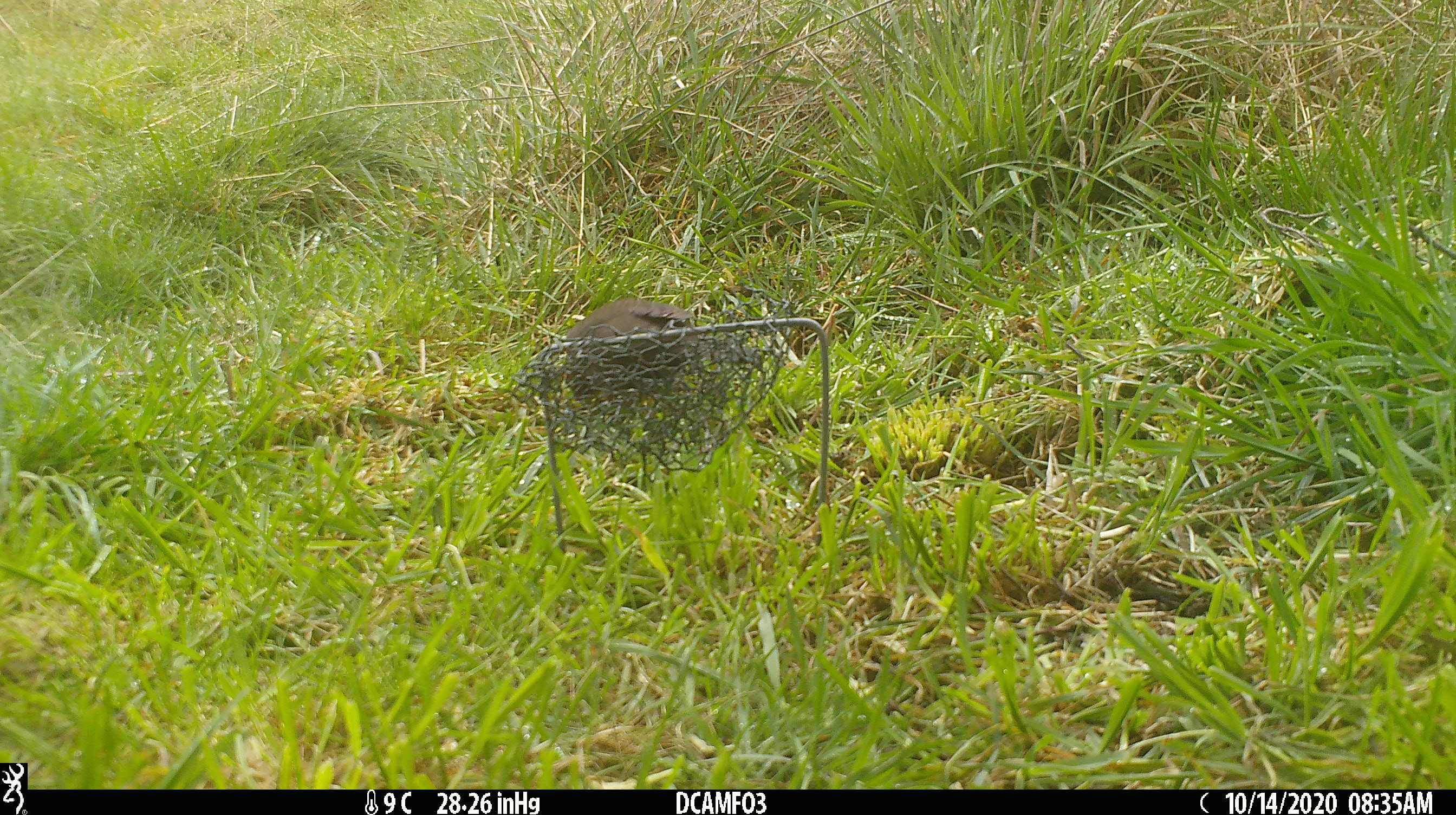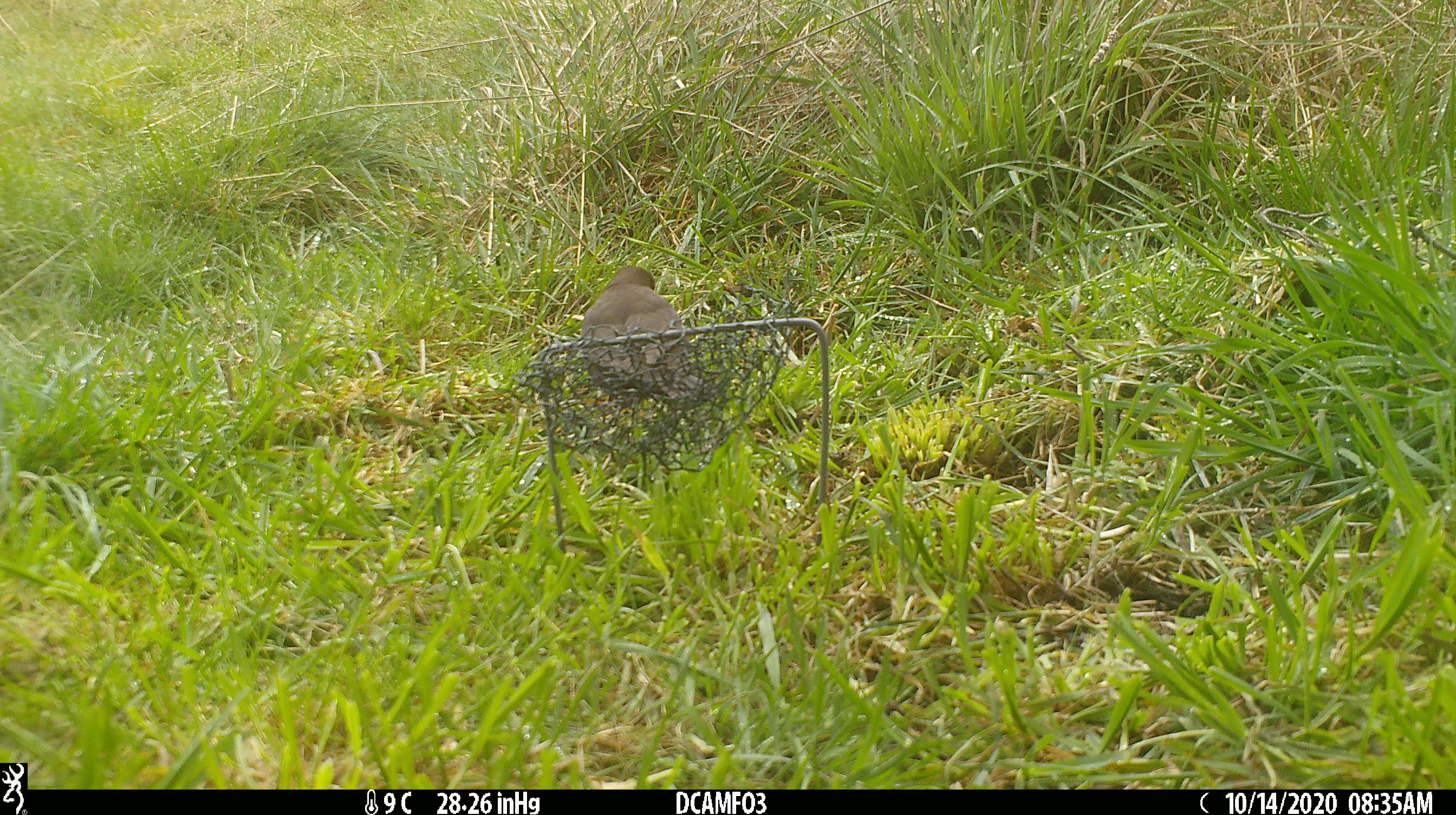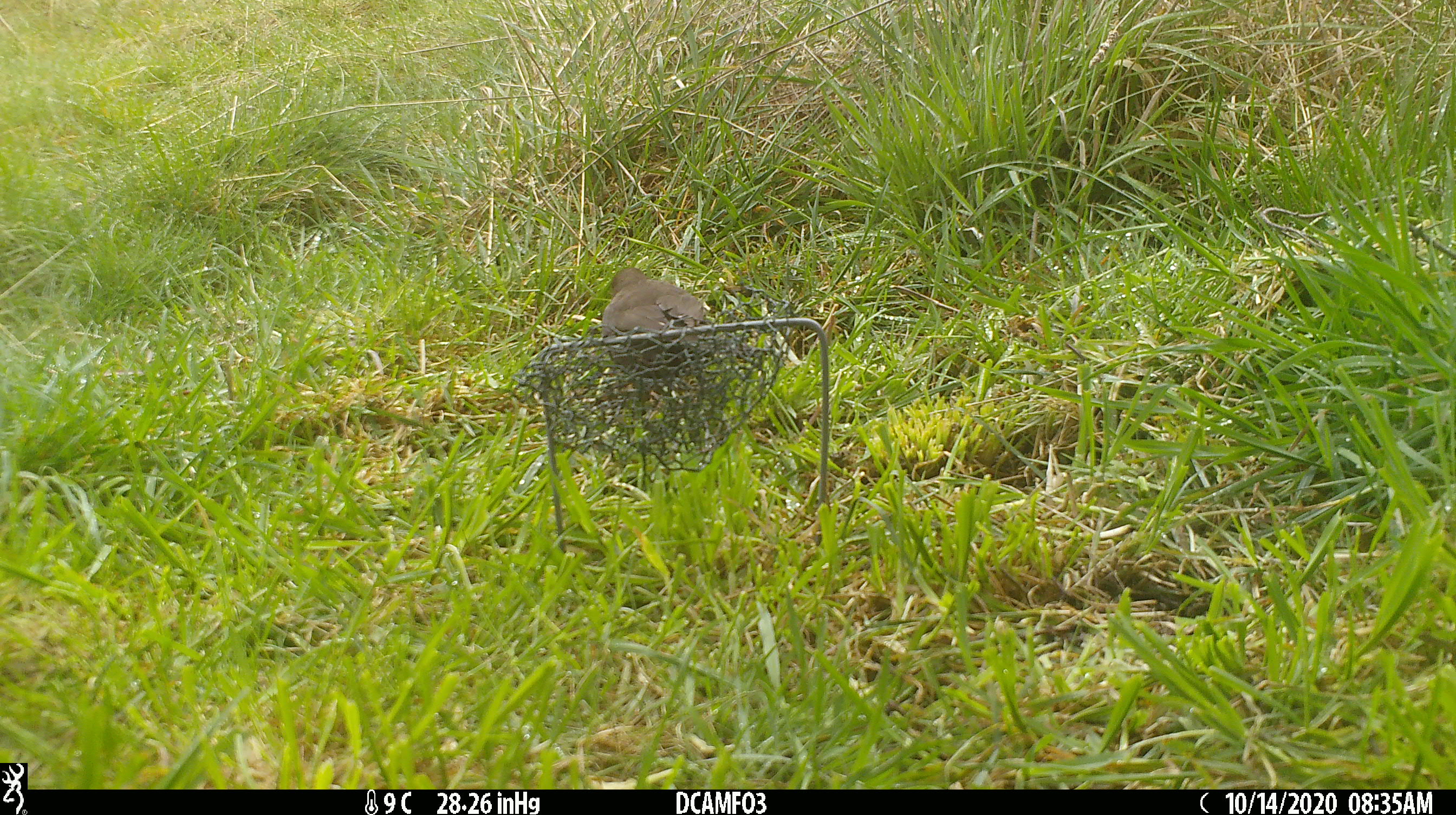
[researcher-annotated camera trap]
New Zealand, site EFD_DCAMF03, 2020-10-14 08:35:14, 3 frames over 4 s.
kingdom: Animalia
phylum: Chordata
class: Aves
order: Passeriformes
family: Turdidae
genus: Turdus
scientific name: Turdus merula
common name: eurasian blackbird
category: blackbird